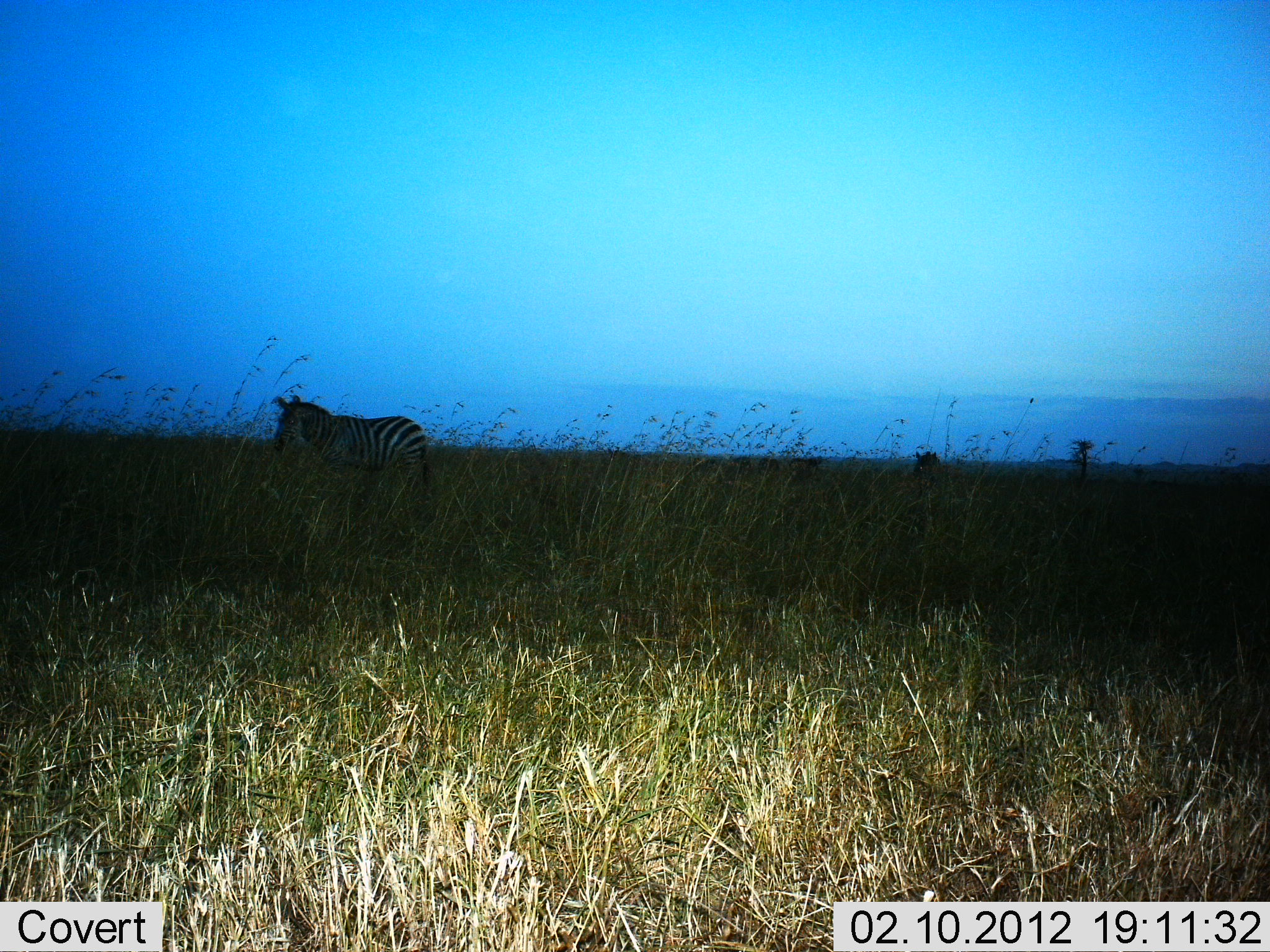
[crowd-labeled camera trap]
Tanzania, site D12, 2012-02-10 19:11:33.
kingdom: Animalia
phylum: Chordata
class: Mammalia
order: Perissodactyla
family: Equidae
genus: Equus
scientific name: Equus quagga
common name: plains zebra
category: zebra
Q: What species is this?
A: Zebra (plains zebra) (Equus quagga).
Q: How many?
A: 1.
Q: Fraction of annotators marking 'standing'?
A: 78%.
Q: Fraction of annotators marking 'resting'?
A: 0%.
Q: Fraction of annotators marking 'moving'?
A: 22%.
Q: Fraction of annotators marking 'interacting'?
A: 0%.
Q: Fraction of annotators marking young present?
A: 0%.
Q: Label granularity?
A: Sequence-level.